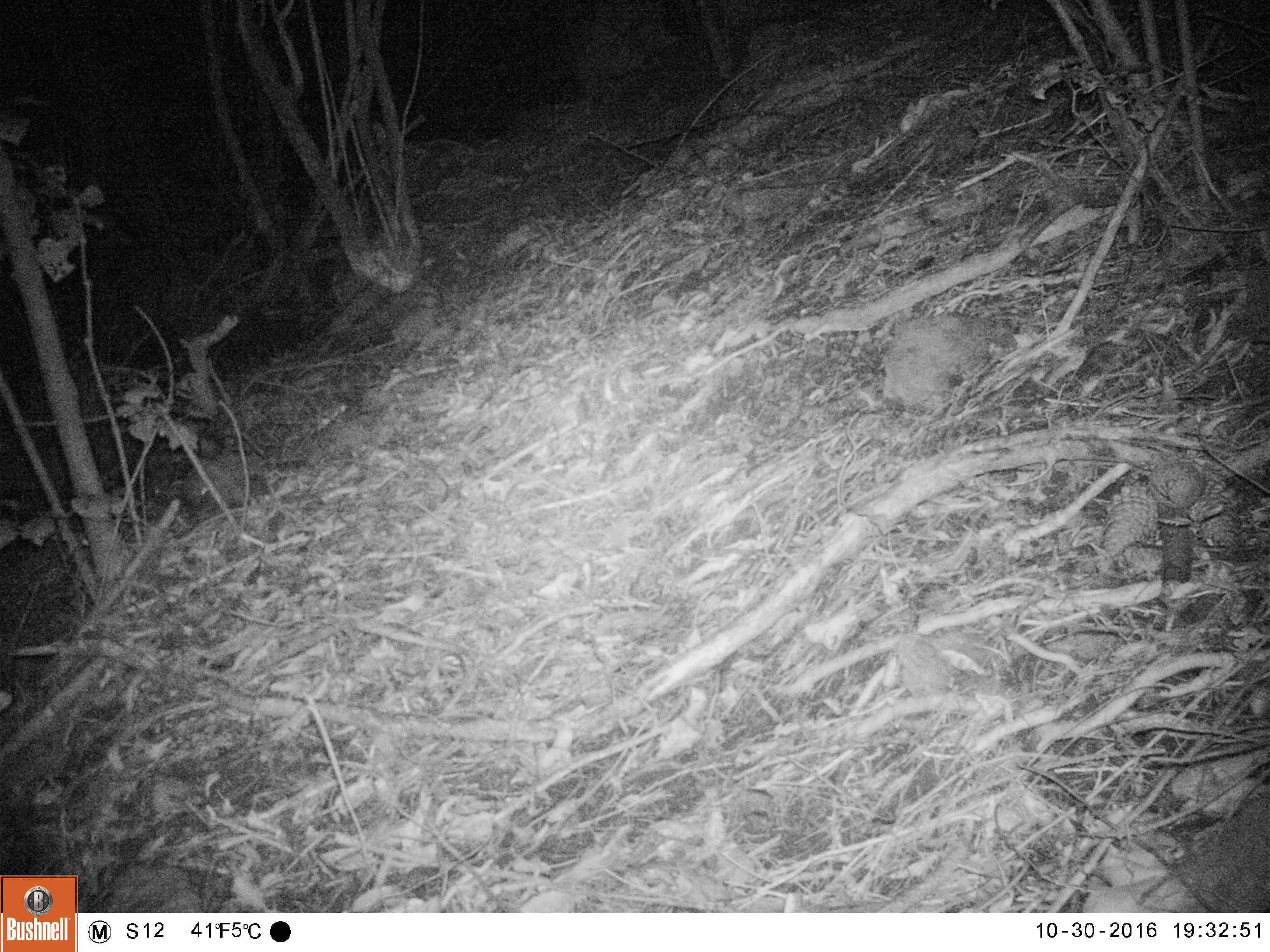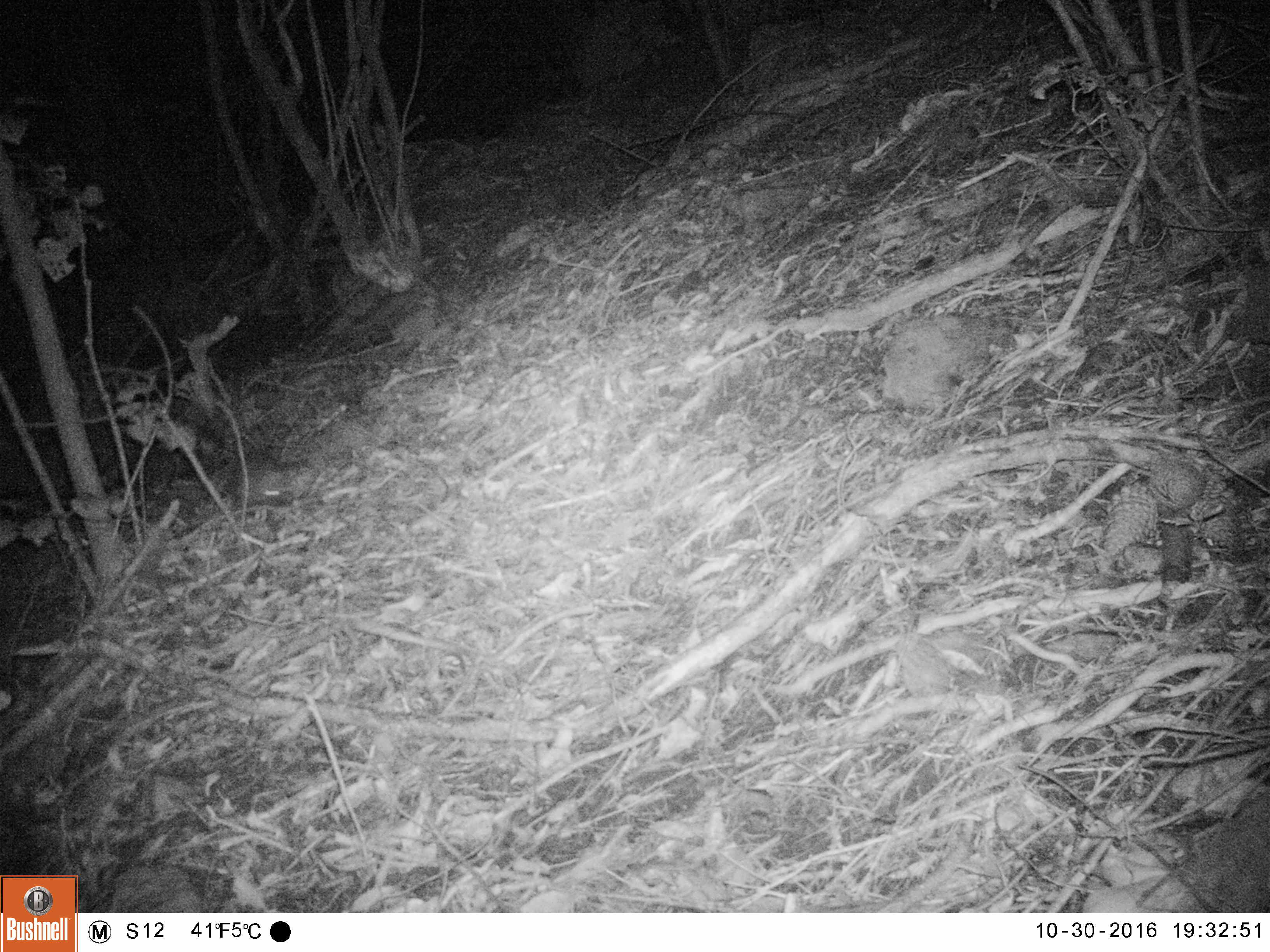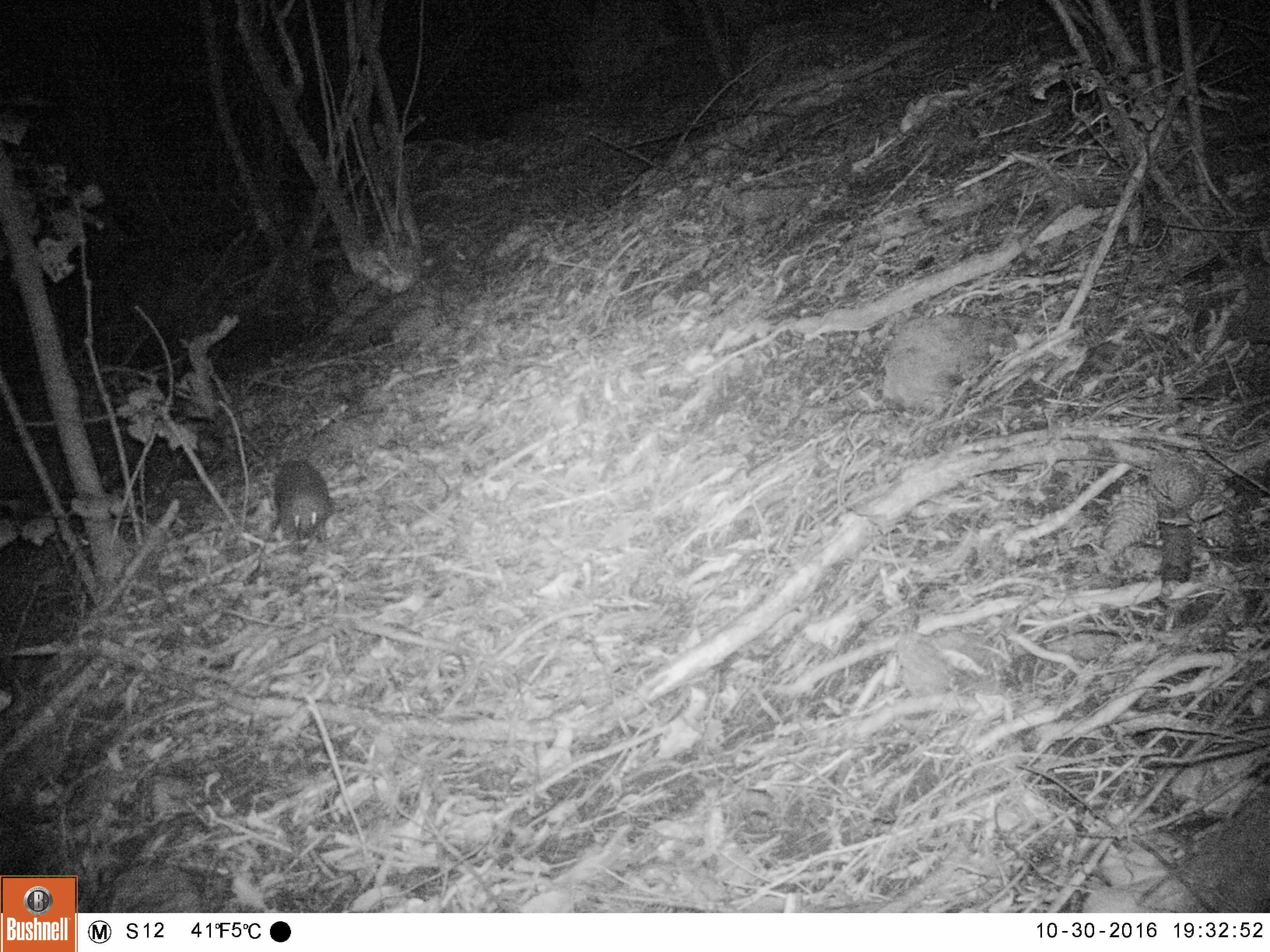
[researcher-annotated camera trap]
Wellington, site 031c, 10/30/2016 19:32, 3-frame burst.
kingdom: Animalia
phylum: Chordata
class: Mammalia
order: Eulipotyphla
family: Erinaceidae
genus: Erinaceus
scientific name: Erinaceus europaeus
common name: hedgehog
Hedgehog (Erinaceus europaeus).